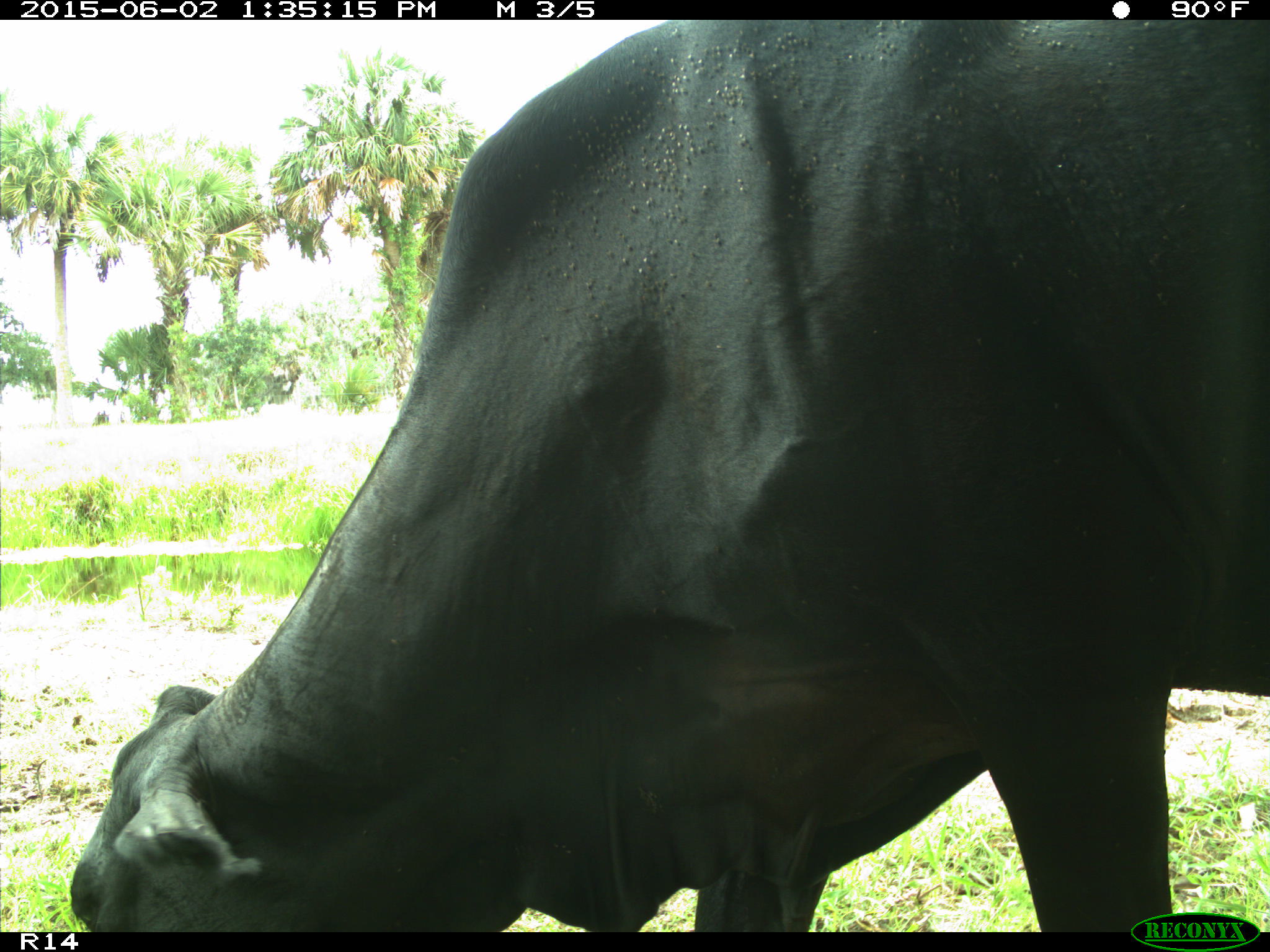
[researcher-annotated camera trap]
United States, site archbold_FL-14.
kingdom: Animalia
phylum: Chordata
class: Mammalia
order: Artiodactyla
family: Bovidae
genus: Bos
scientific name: Bos taurus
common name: domestic cow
Bos taurus (domestic cow).